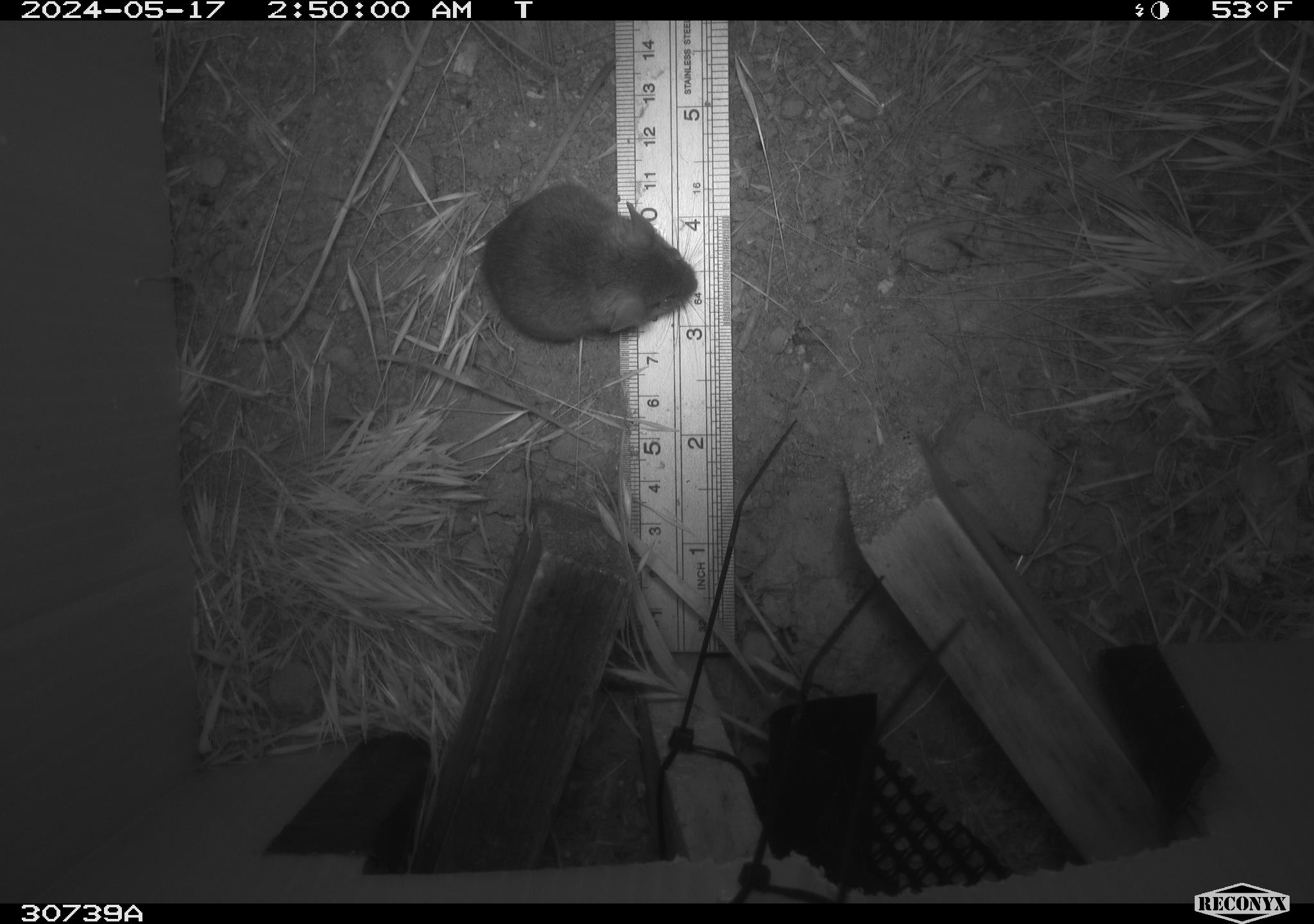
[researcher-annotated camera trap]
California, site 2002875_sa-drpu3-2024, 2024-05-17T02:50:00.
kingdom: Animalia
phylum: Chordata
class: Mammalia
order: Rodentia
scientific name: Rodentia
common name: rodent